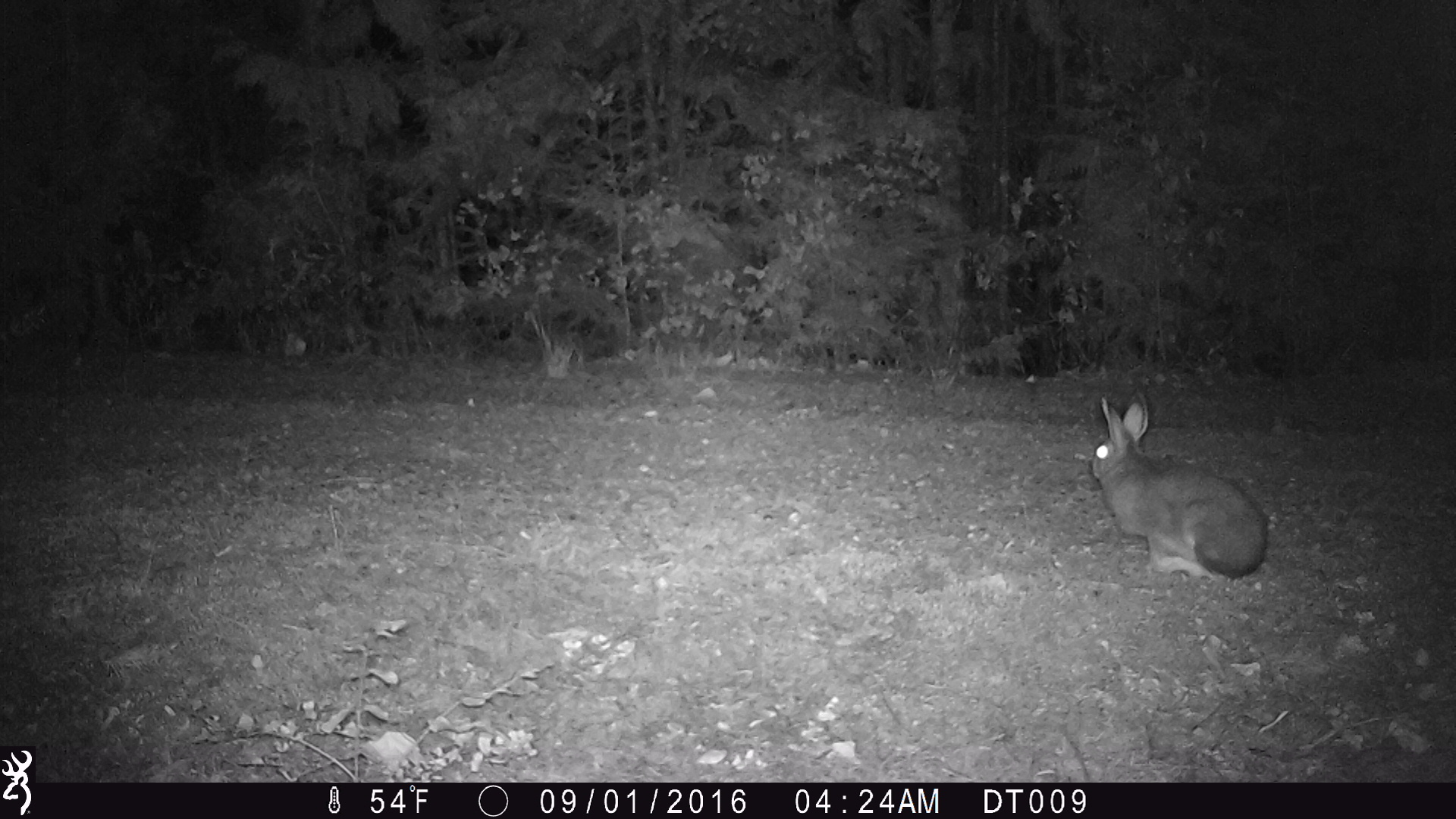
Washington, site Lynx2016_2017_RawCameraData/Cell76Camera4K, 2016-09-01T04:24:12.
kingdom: Animalia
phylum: Chordata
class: Mammalia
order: Lagomorpha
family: Leporidae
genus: Lepus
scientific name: Lepus americanus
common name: snowshoe hare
Lepus americanus (snowshoe hare). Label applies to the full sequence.